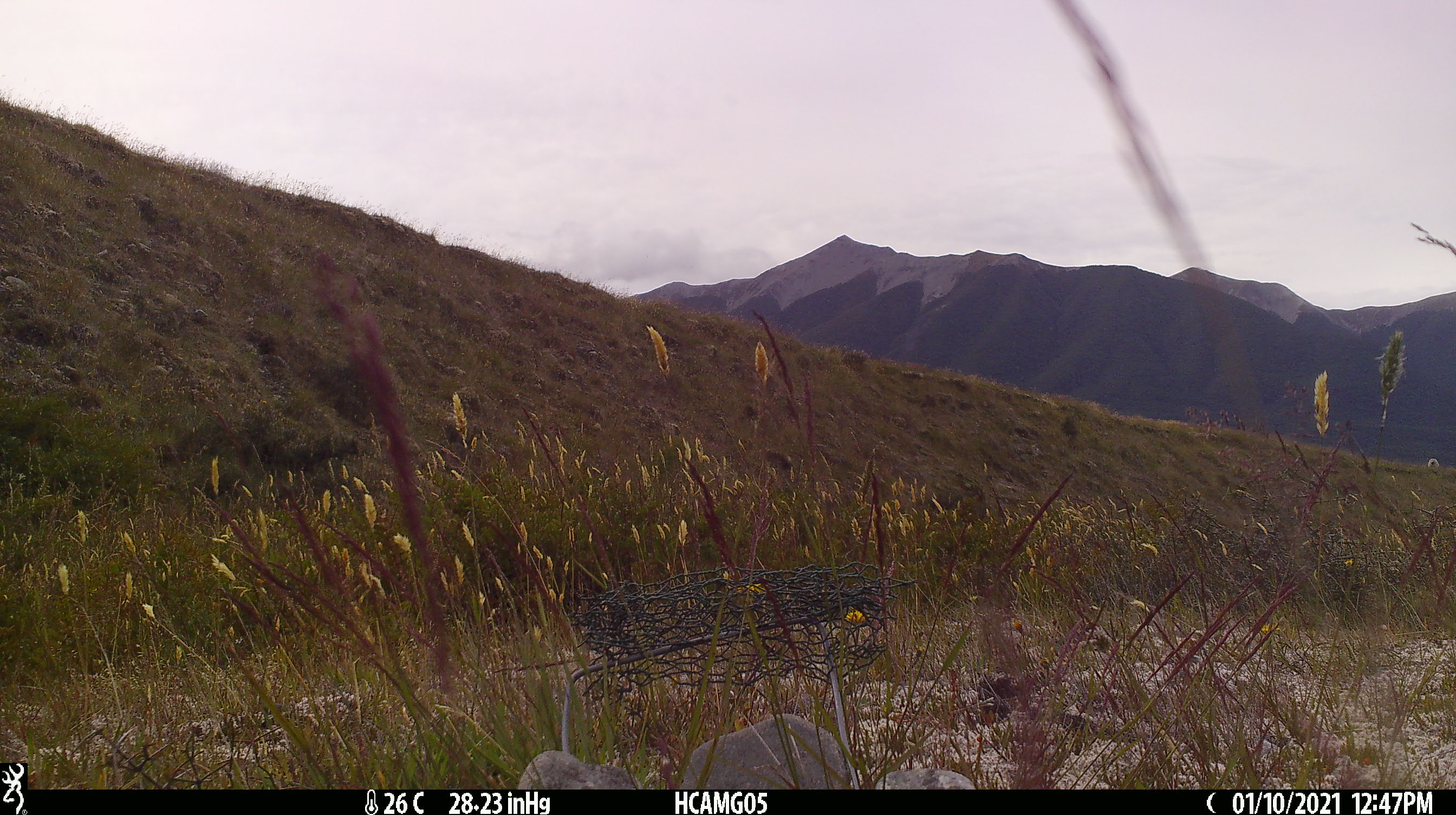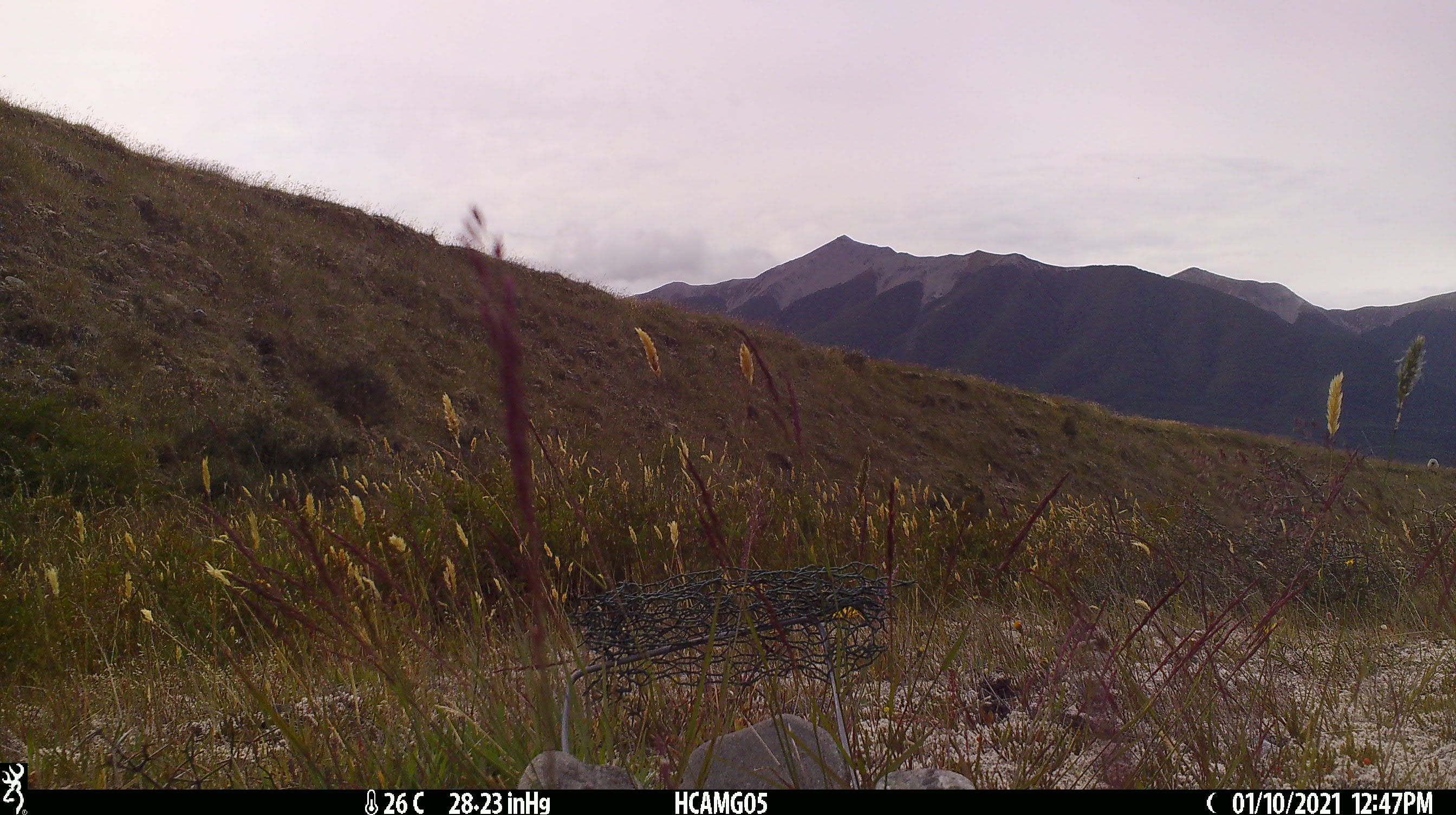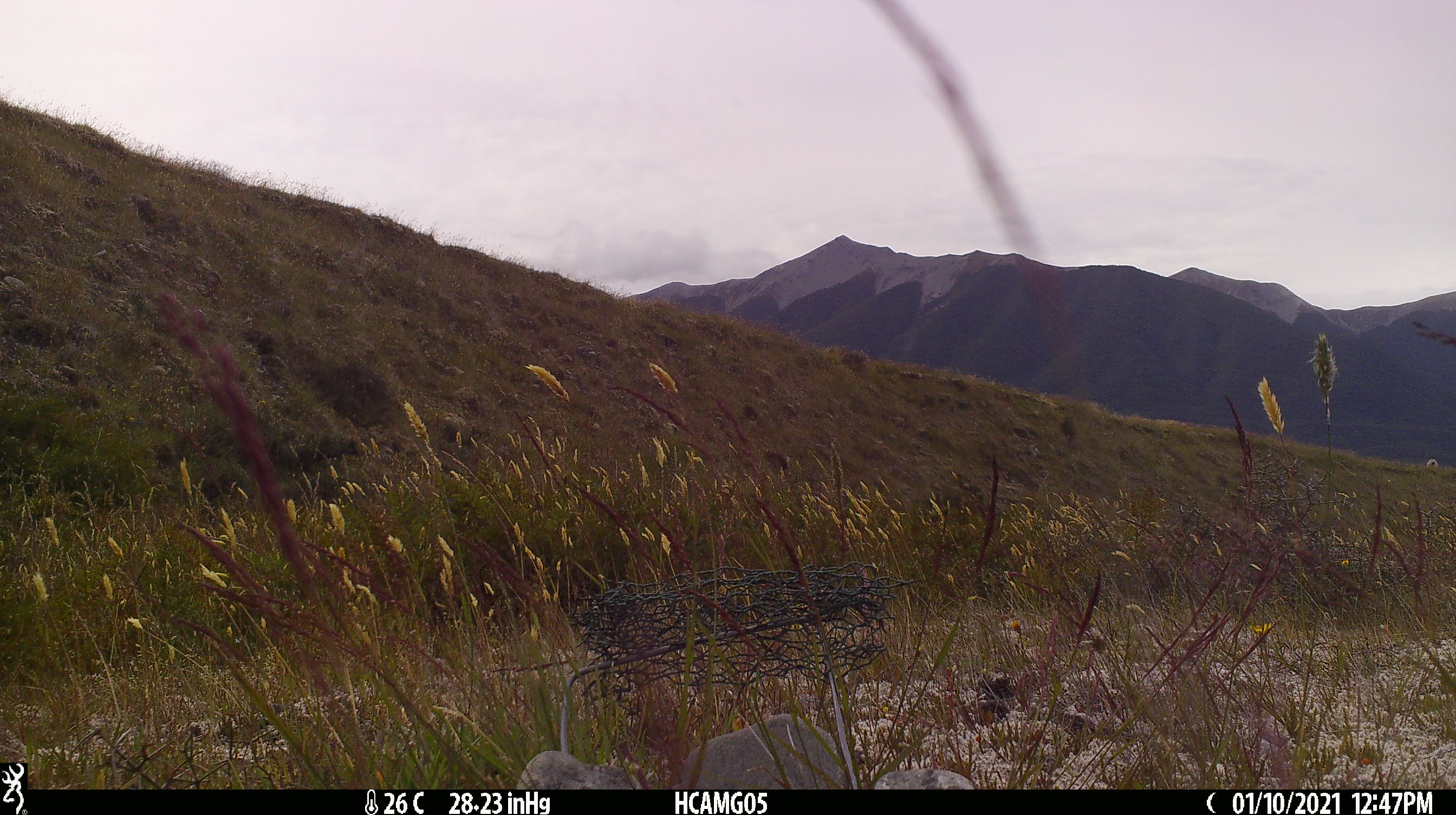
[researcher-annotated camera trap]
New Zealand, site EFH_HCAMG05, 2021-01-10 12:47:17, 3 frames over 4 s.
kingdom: Animalia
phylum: Chordata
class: Mammalia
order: Artiodactyla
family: Bovidae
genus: Ovis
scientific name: Ovis aries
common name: domestic sheep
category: sheep